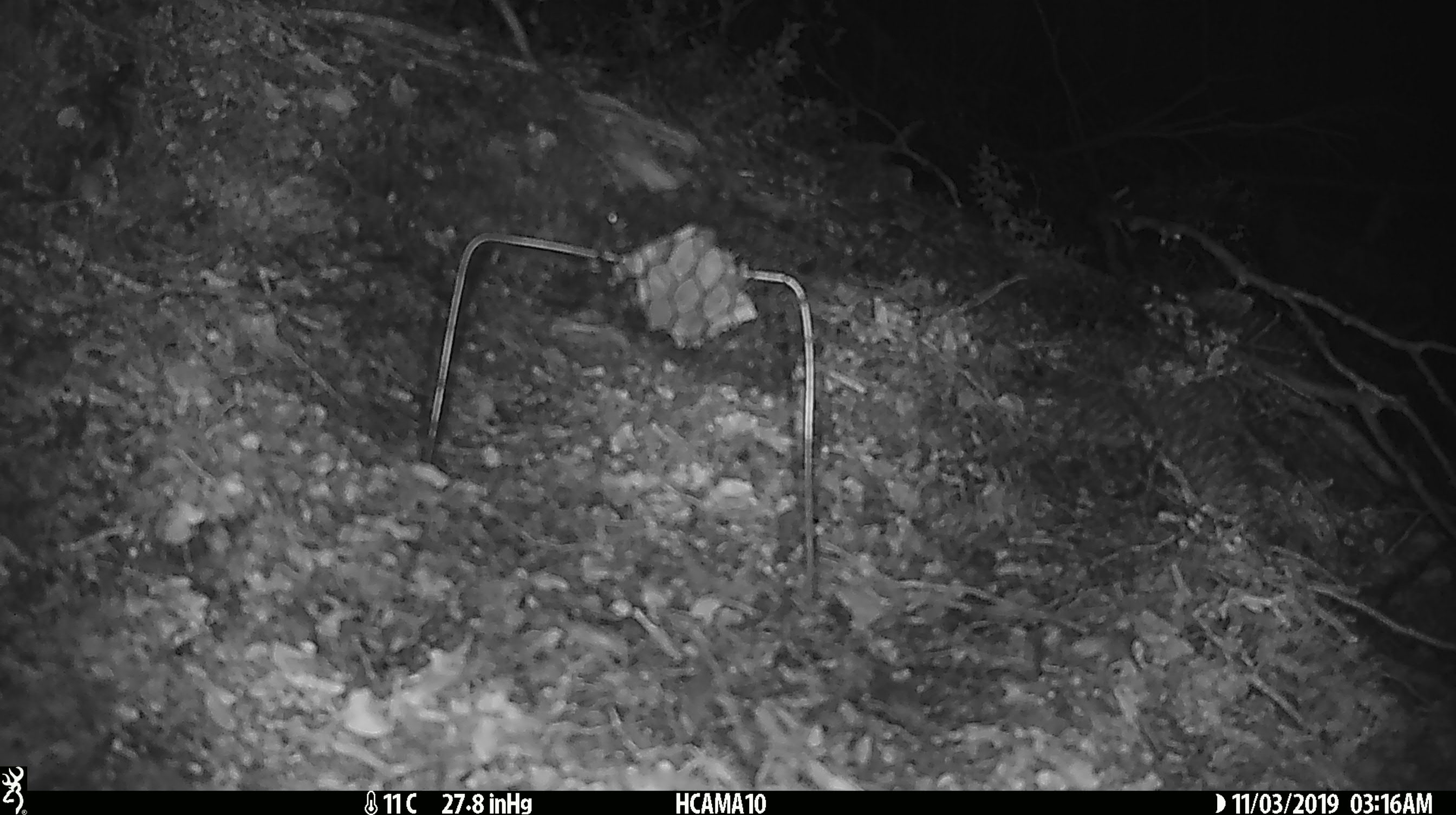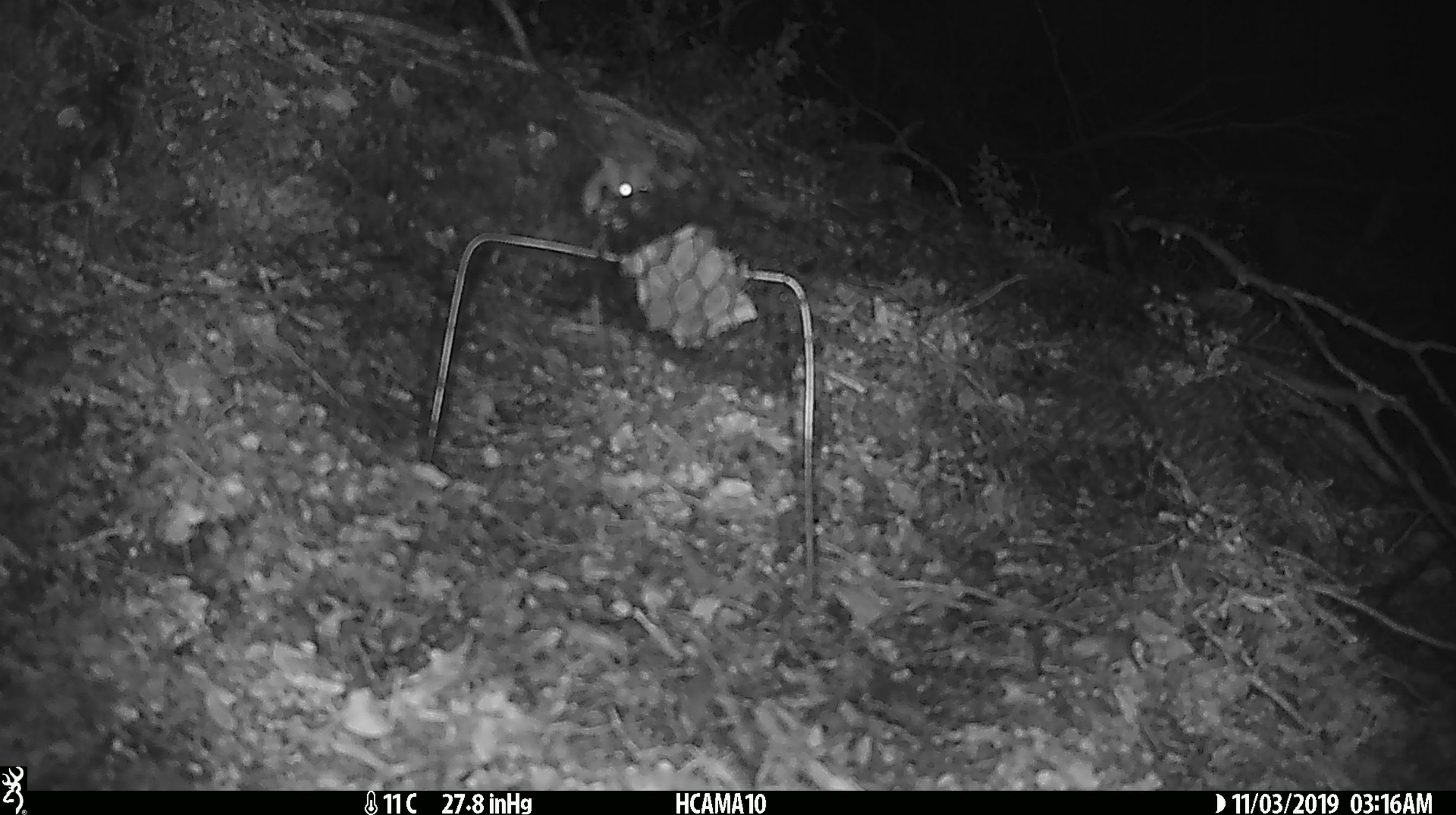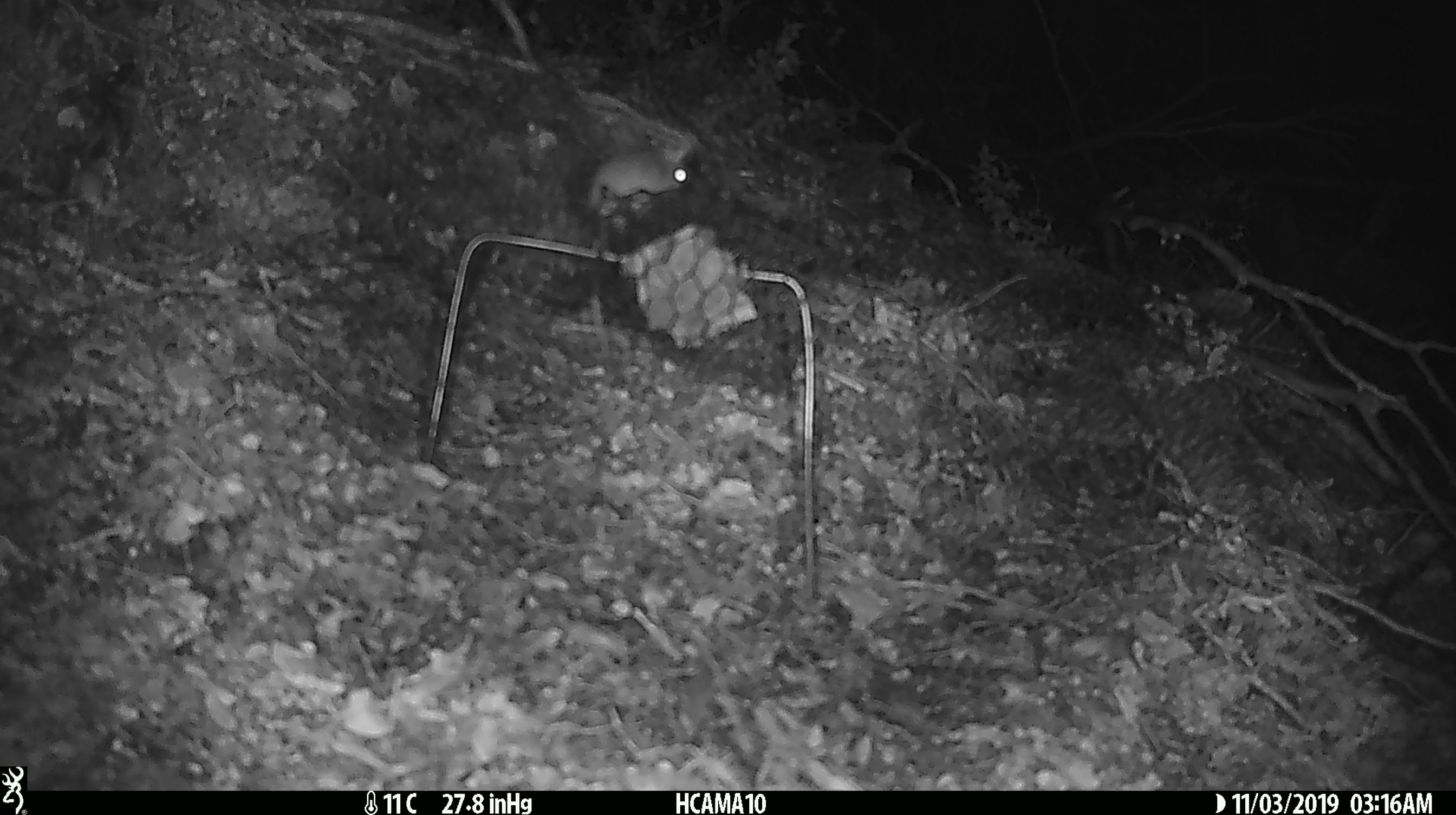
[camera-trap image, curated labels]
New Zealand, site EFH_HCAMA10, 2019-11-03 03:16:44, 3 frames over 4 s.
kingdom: Animalia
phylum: Chordata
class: Mammalia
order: Rodentia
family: Muridae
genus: Mus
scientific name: Mus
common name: mouse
Mouse (Mus).